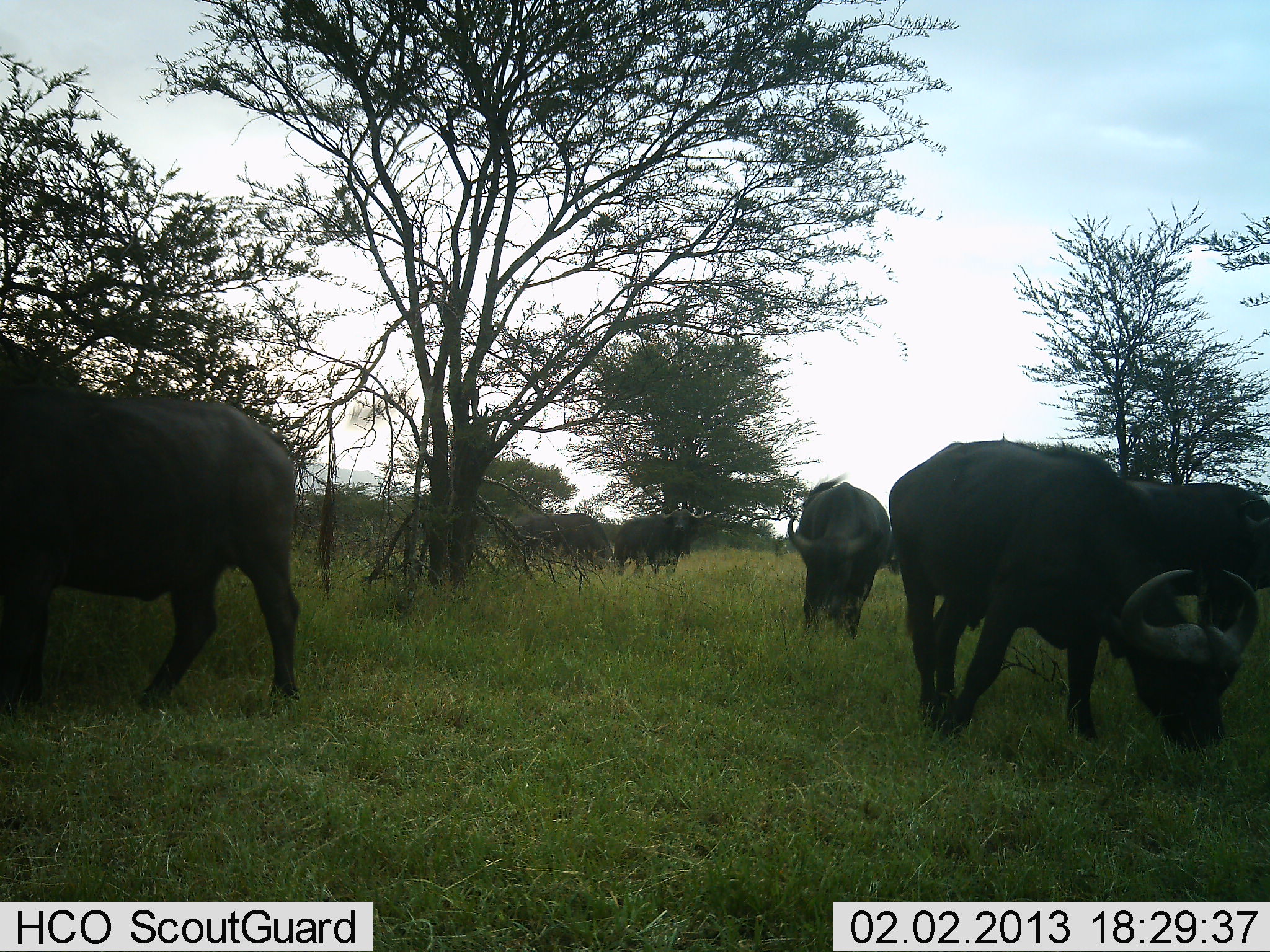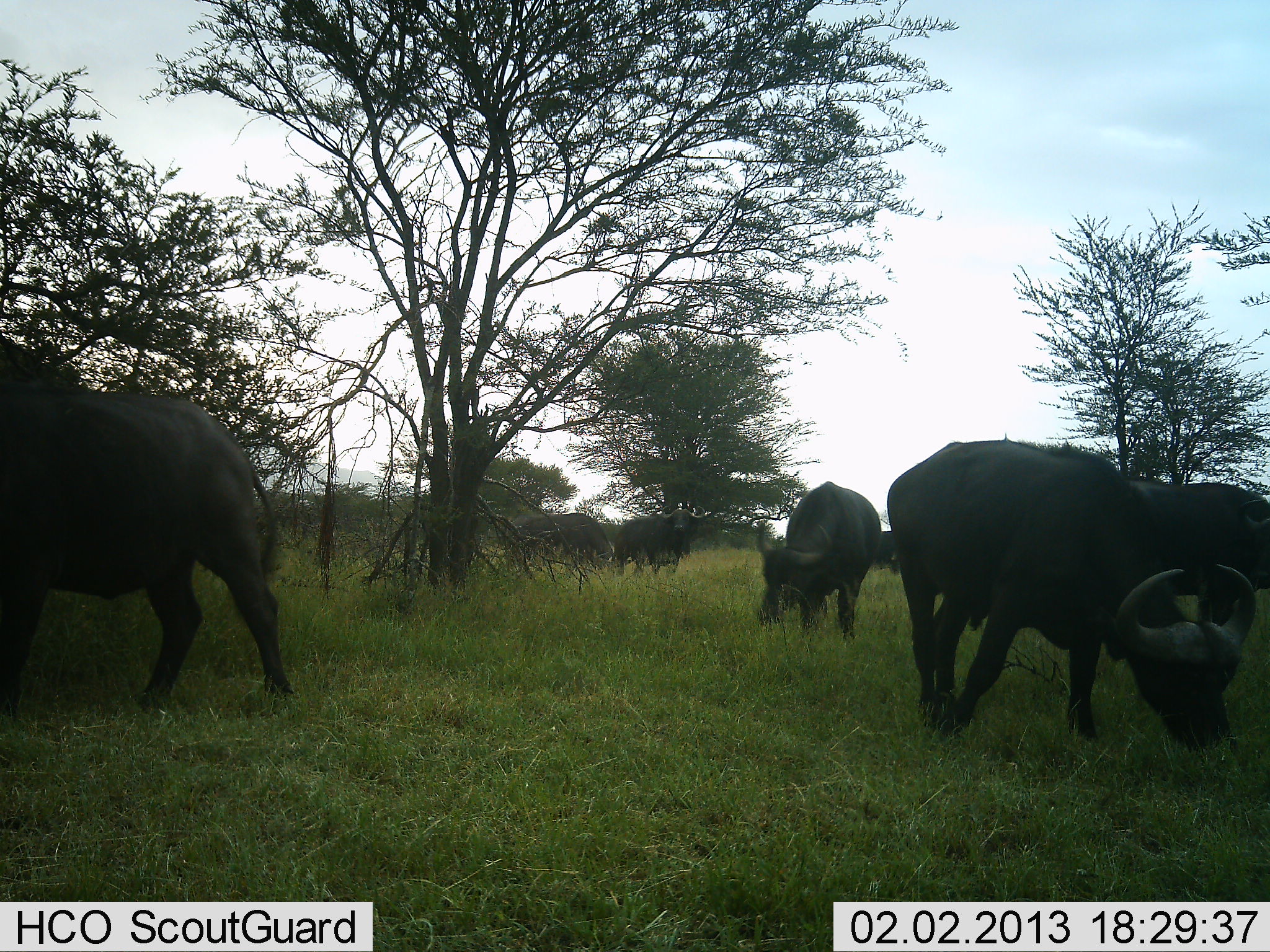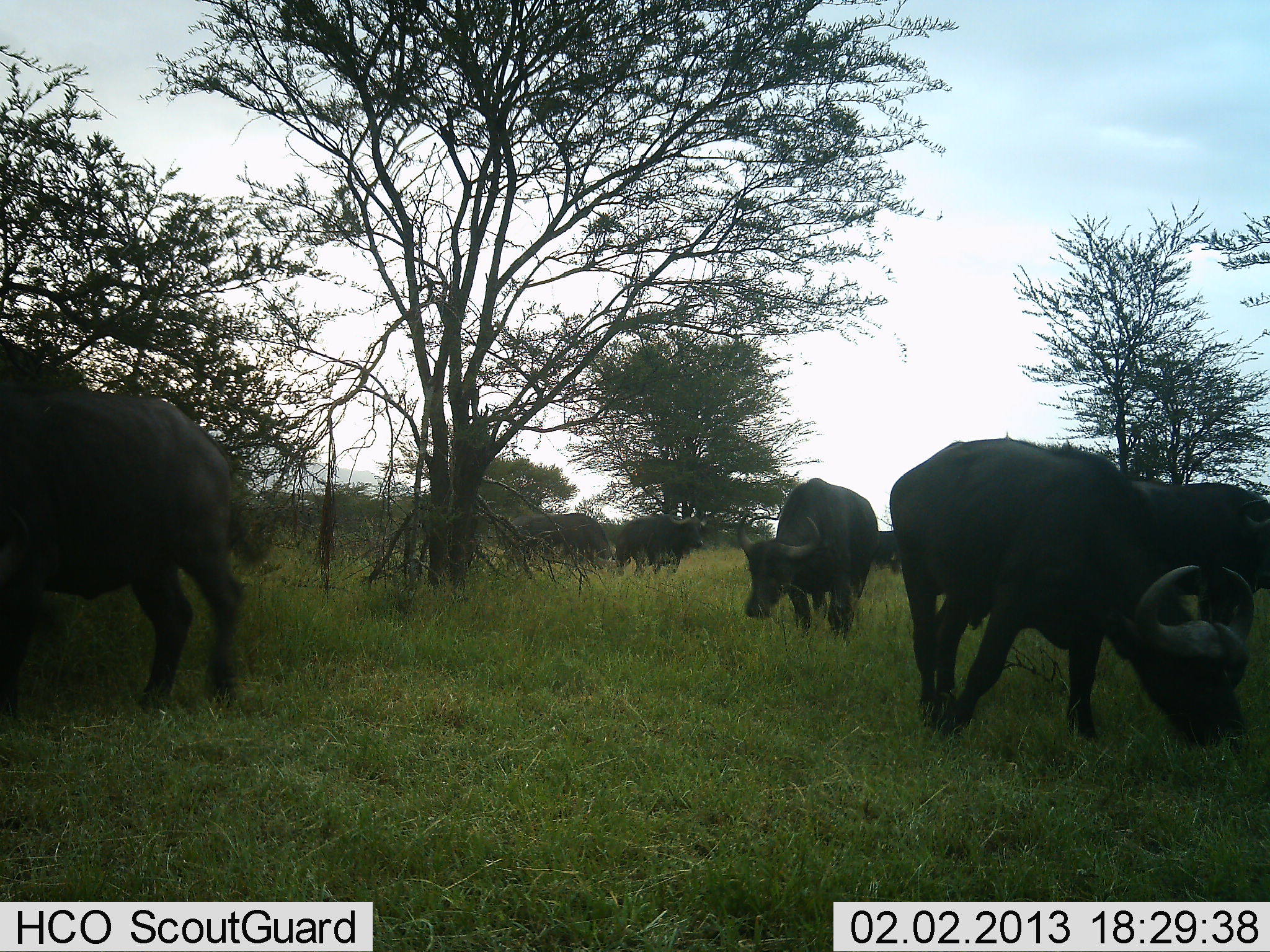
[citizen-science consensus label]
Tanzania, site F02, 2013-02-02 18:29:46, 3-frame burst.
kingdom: Animalia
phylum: Chordata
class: Mammalia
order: Artiodactyla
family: Bovidae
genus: Syncerus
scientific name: Syncerus caffer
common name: cape buffalo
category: buffalo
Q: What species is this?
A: Buffalo (cape buffalo) (Syncerus caffer).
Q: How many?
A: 6.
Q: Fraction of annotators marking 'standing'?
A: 53%.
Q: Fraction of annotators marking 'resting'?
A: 0%.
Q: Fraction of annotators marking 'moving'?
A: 16%.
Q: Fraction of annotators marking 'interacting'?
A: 0%.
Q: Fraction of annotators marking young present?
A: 0%.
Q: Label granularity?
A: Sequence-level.